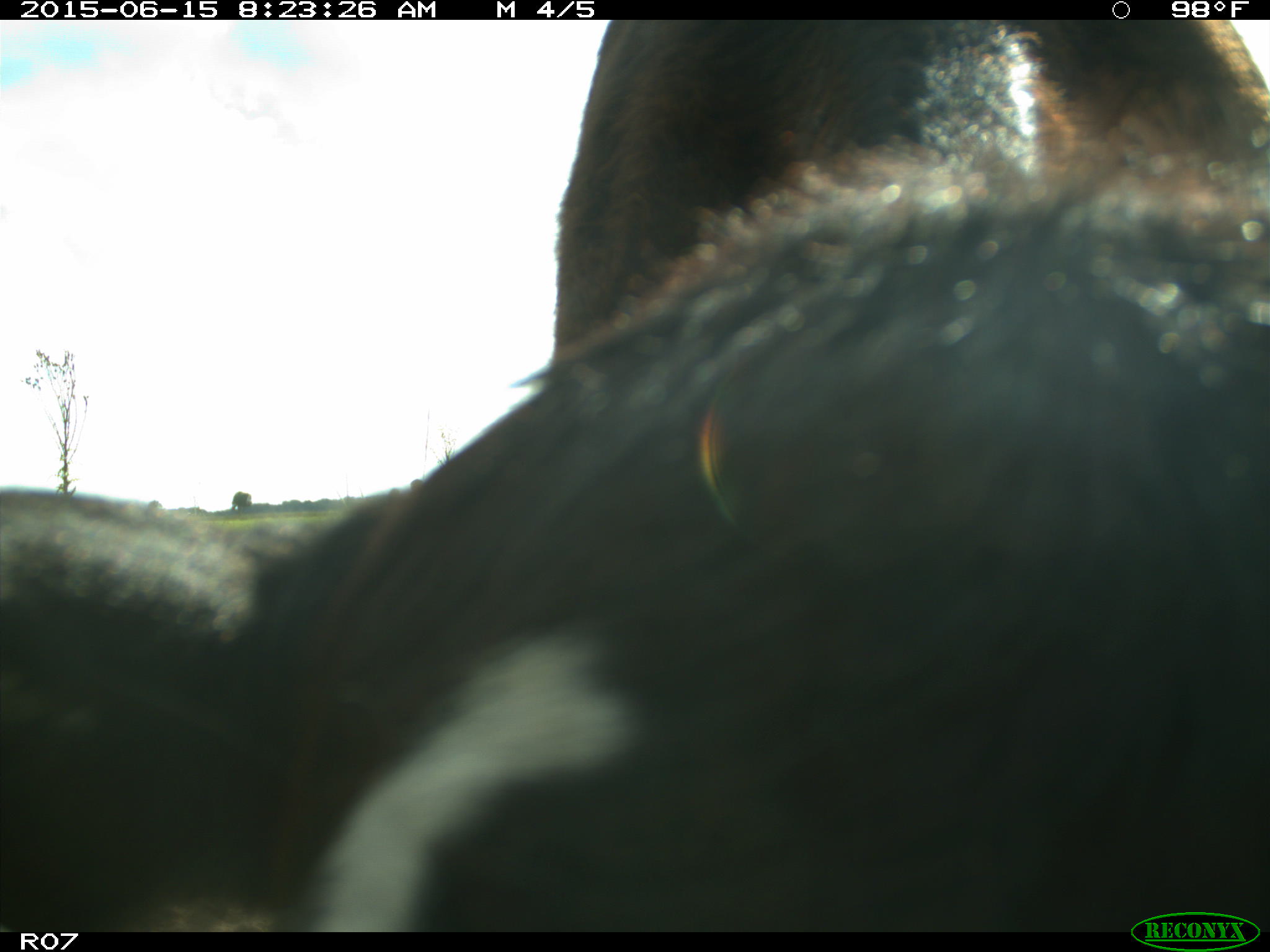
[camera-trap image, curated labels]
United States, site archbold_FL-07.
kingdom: Animalia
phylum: Chordata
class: Mammalia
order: Artiodactyla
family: Bovidae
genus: Bos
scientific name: Bos taurus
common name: domestic cow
Bos taurus (domestic cow).